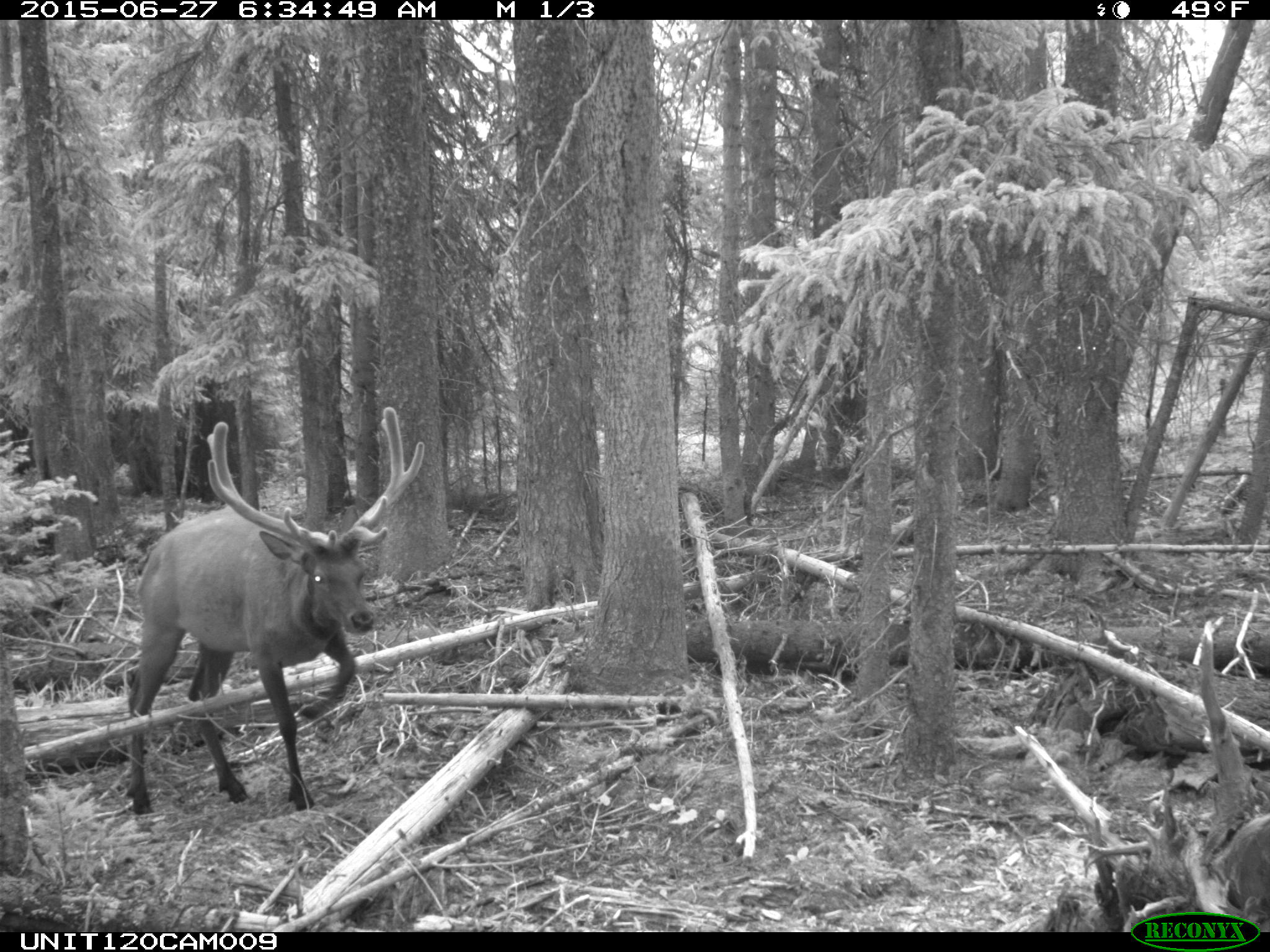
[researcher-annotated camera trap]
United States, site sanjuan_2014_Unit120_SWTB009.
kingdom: Animalia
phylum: Chordata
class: Mammalia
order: Artiodactyla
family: Cervidae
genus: Cervus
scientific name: Cervus elaphus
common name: red deer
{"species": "Cervus elaphus (red deer)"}